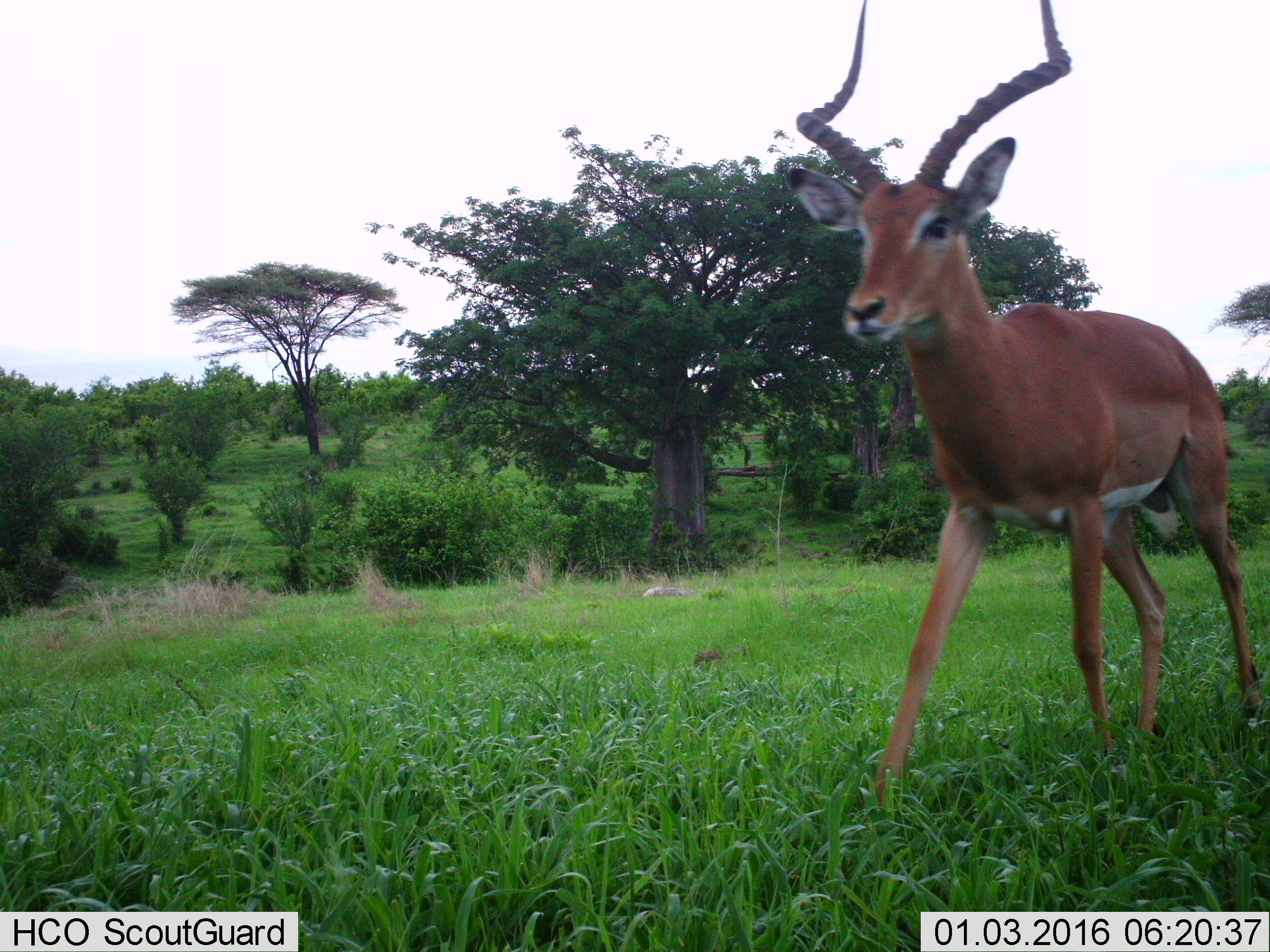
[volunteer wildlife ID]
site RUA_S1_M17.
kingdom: Animalia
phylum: Chordata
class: Mammalia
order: Artiodactyla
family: Bovidae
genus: Aepyceros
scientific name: Aepyceros melampus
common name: impala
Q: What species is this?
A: Impala (Aepyceros melampus).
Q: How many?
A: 1.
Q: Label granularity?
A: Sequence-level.